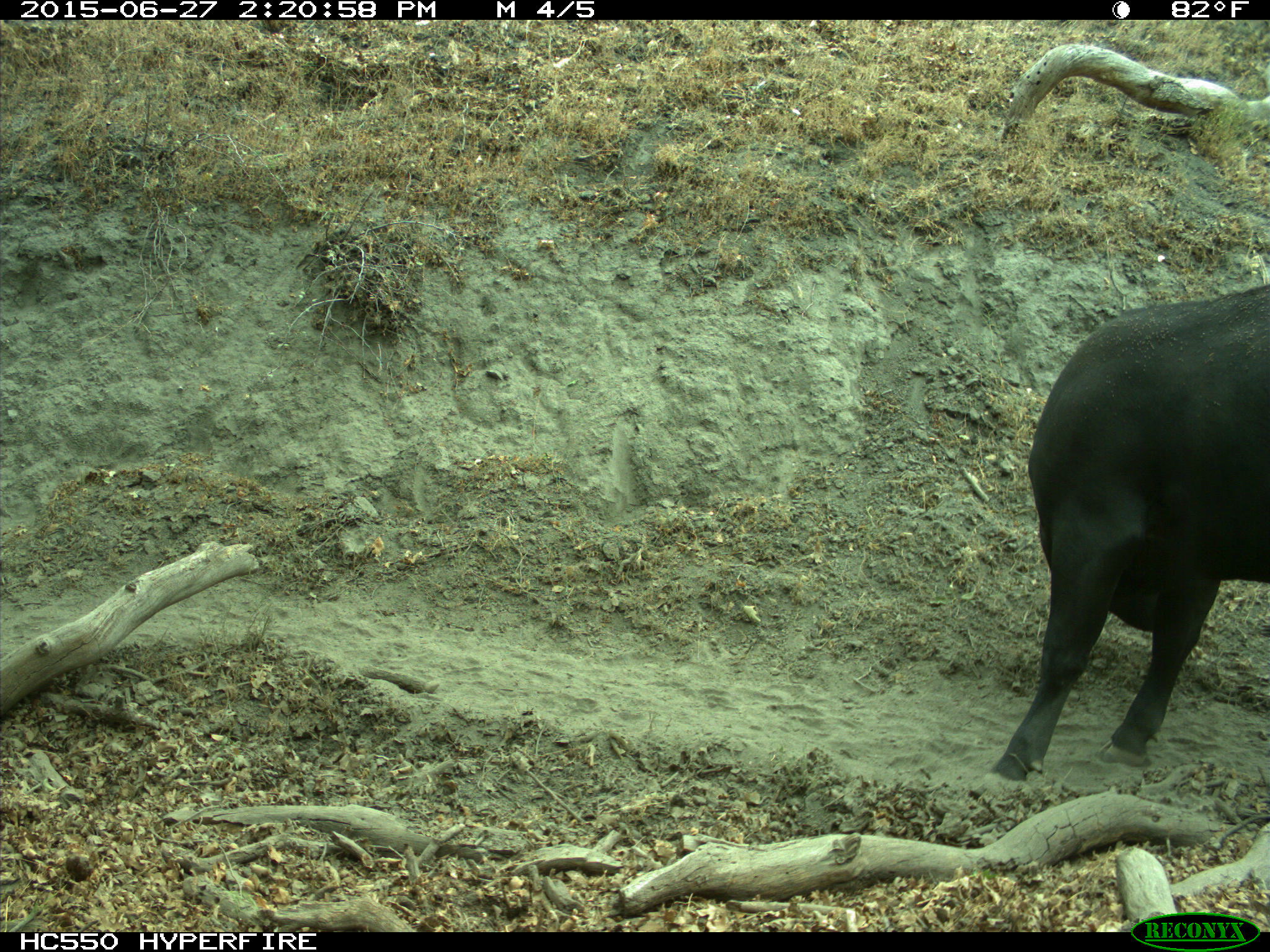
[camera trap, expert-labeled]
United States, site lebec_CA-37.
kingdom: Animalia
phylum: Chordata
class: Mammalia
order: Artiodactyla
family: Bovidae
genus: Bos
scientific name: Bos taurus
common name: domestic cow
Bos taurus (domestic cow).